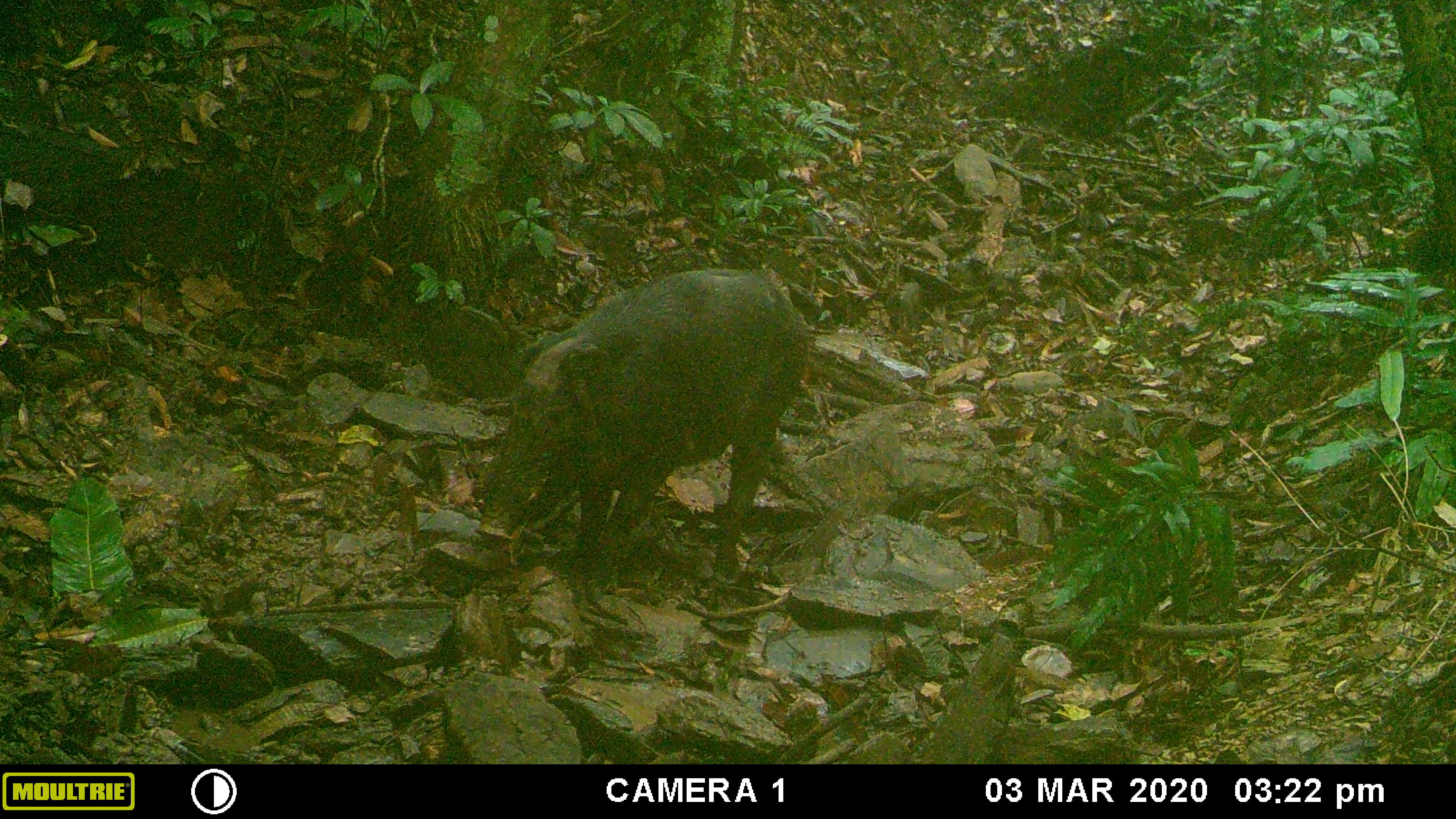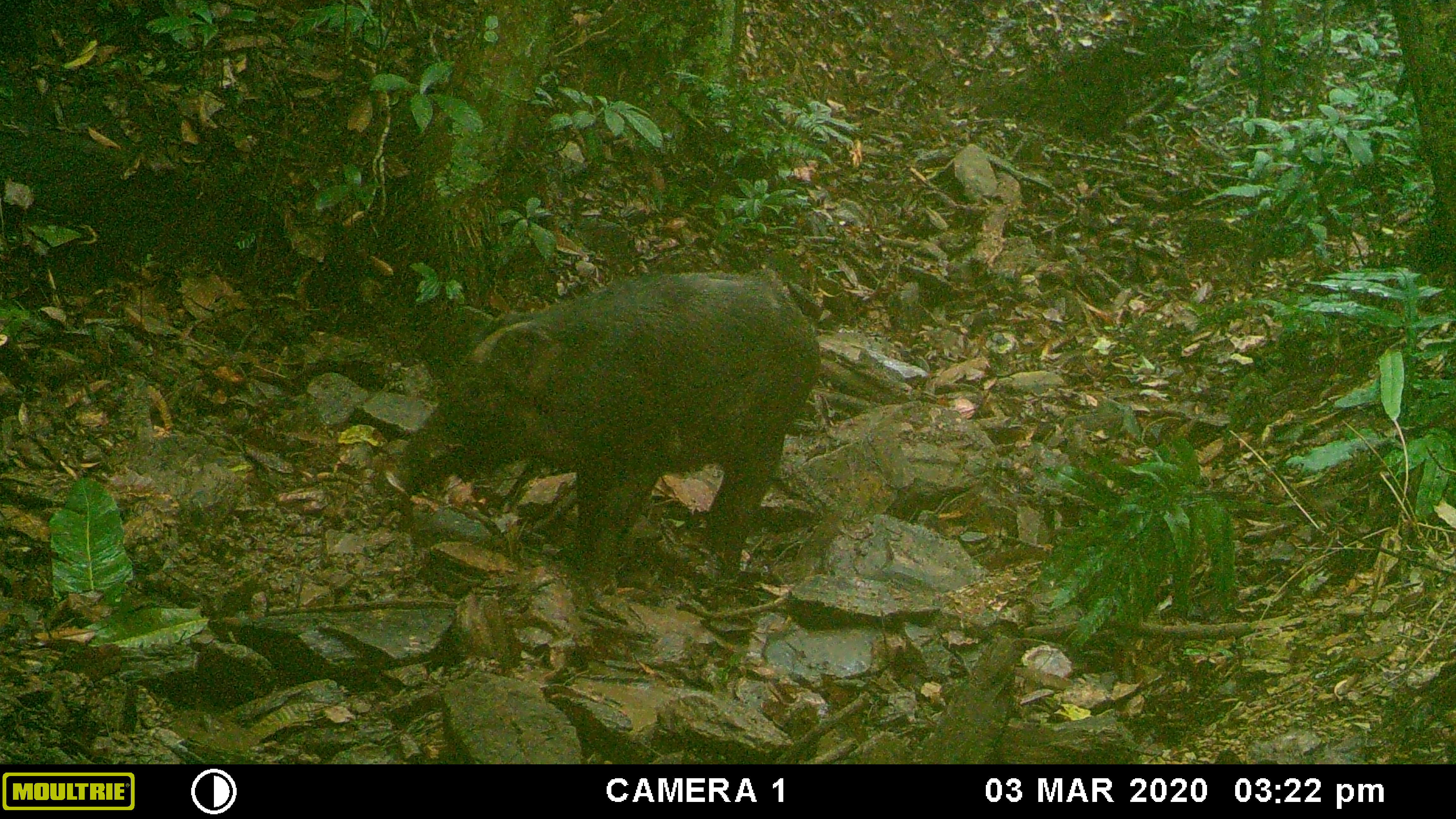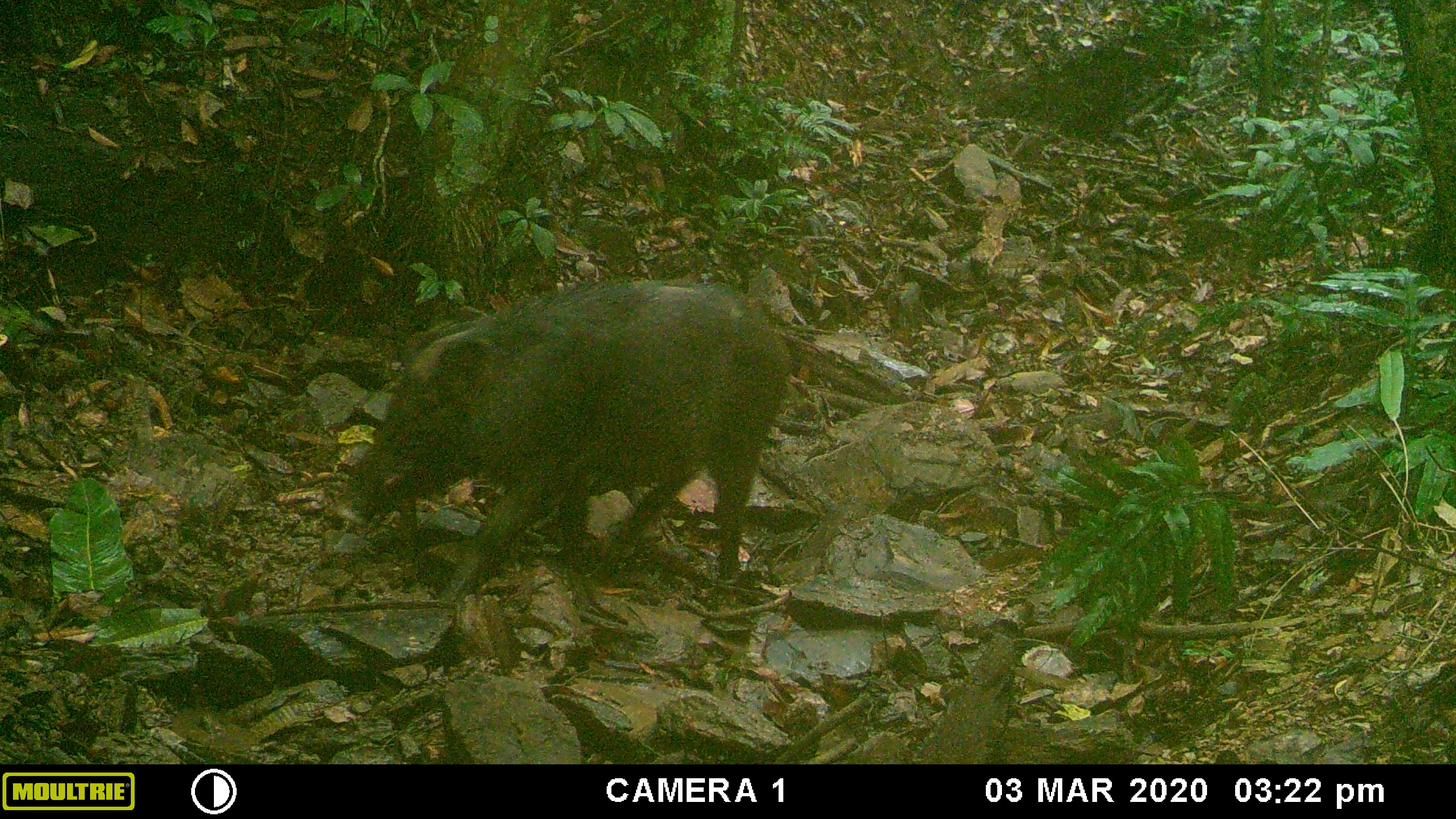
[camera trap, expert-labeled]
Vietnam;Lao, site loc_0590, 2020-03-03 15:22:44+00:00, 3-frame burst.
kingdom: Animalia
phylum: Chordata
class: Mammalia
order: Artiodactyla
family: Suidae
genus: Sus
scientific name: Sus scrofa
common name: eurasian wild pig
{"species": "eurasian wild pig (Sus scrofa)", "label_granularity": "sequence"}